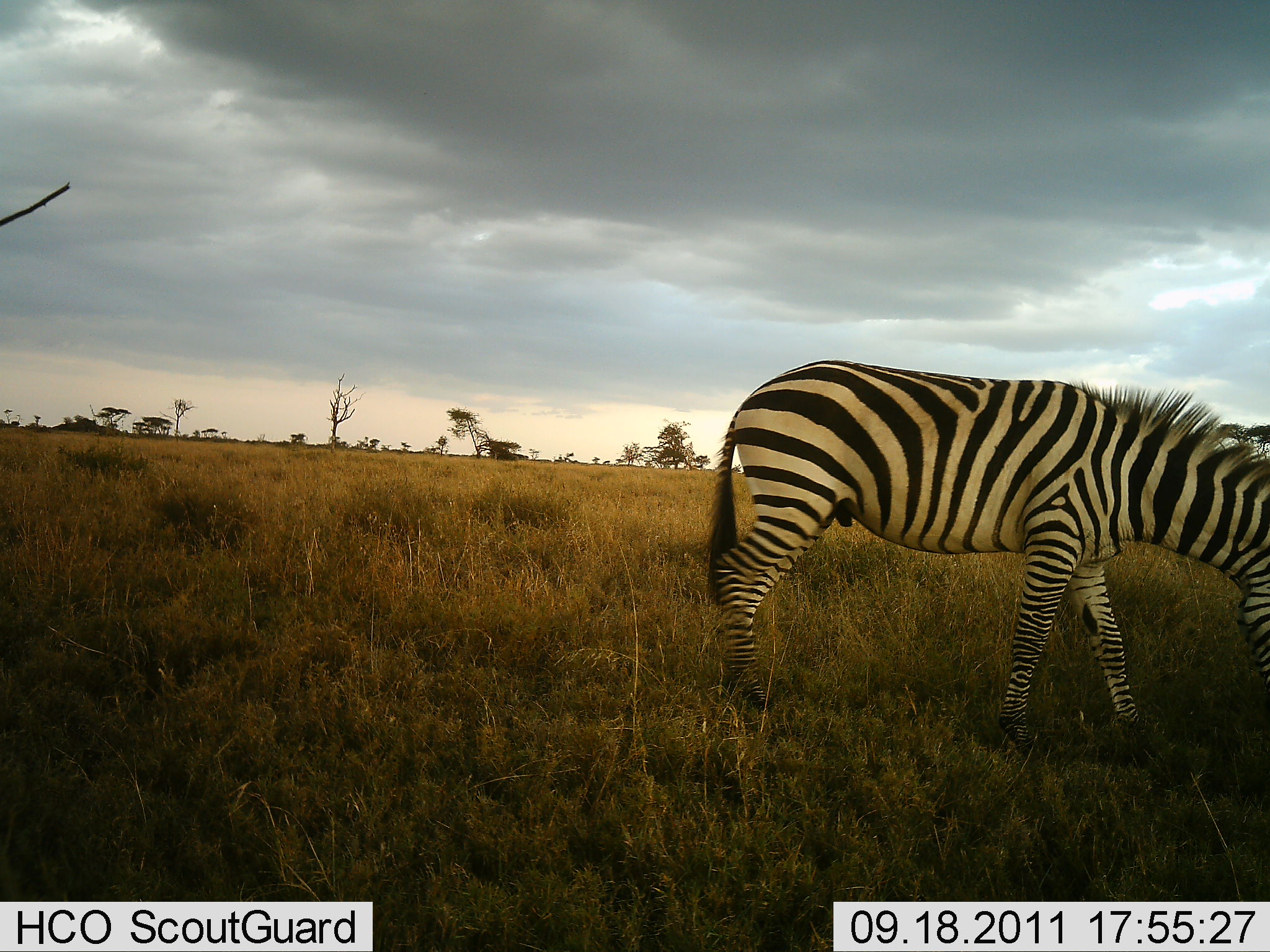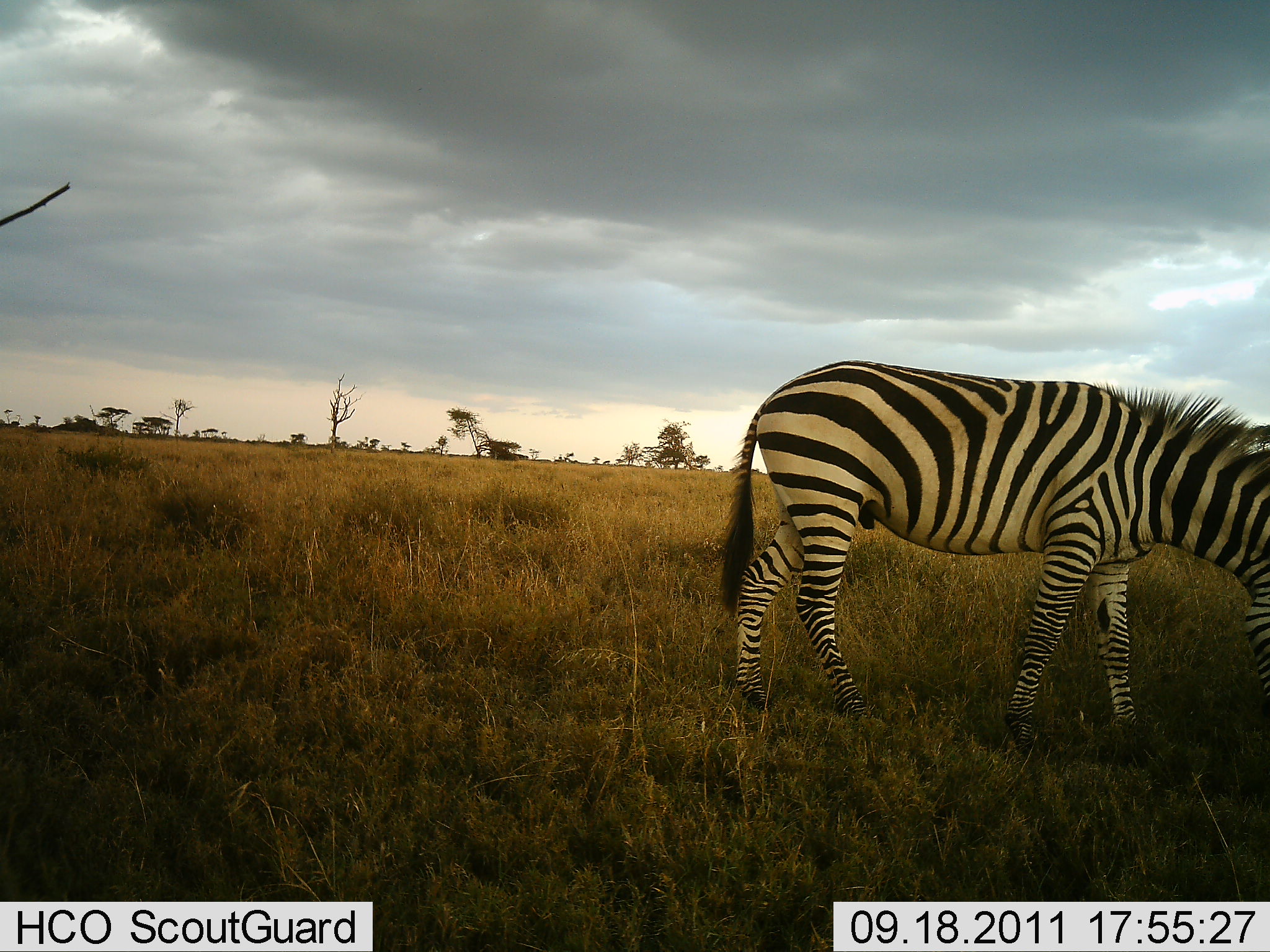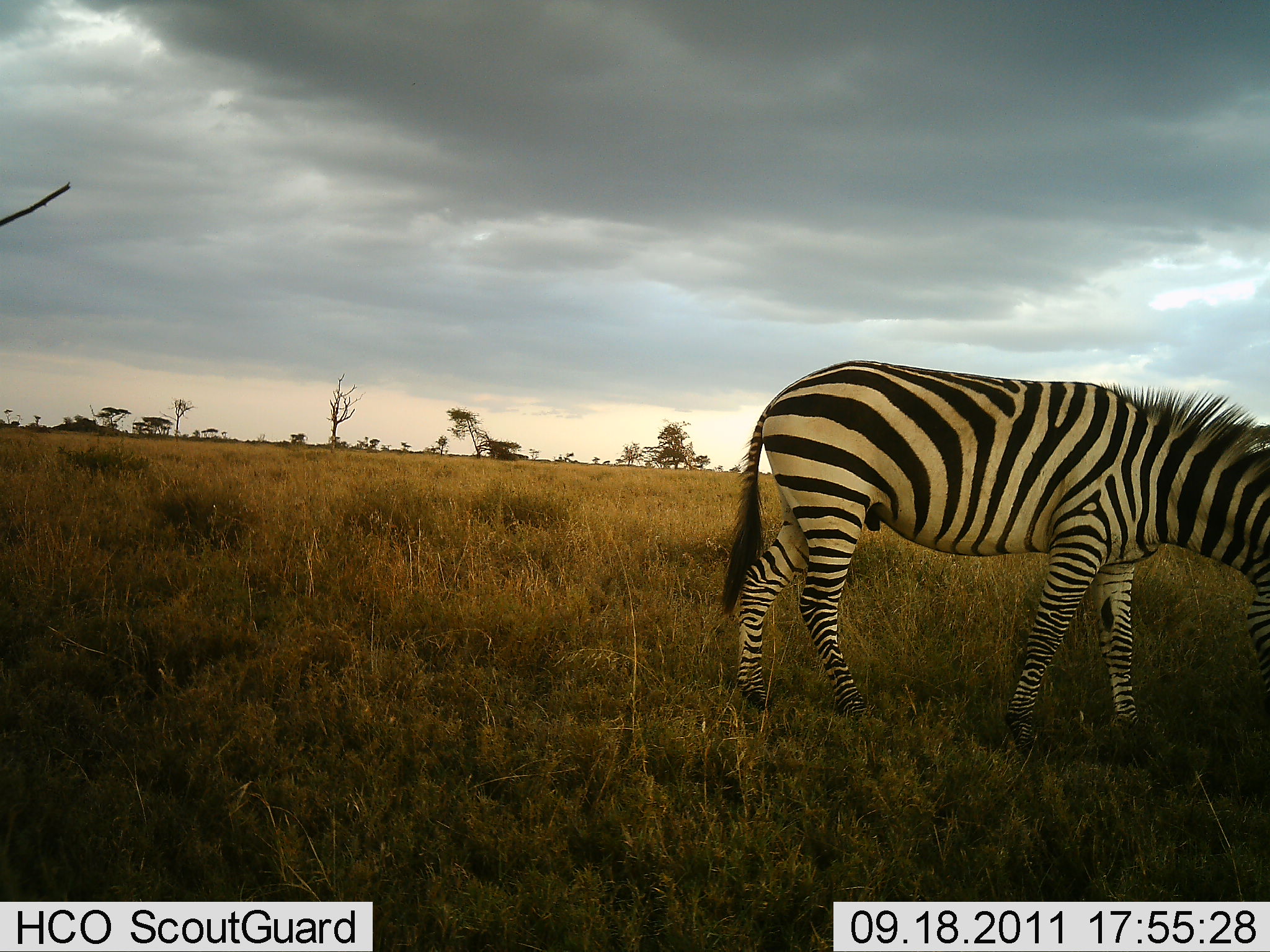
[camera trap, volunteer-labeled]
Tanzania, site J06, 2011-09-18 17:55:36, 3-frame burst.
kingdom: Animalia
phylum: Chordata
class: Mammalia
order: Perissodactyla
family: Equidae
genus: Equus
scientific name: Equus quagga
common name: plains zebra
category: zebra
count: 1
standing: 36%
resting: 0%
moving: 7%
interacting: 0%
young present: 0%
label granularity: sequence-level